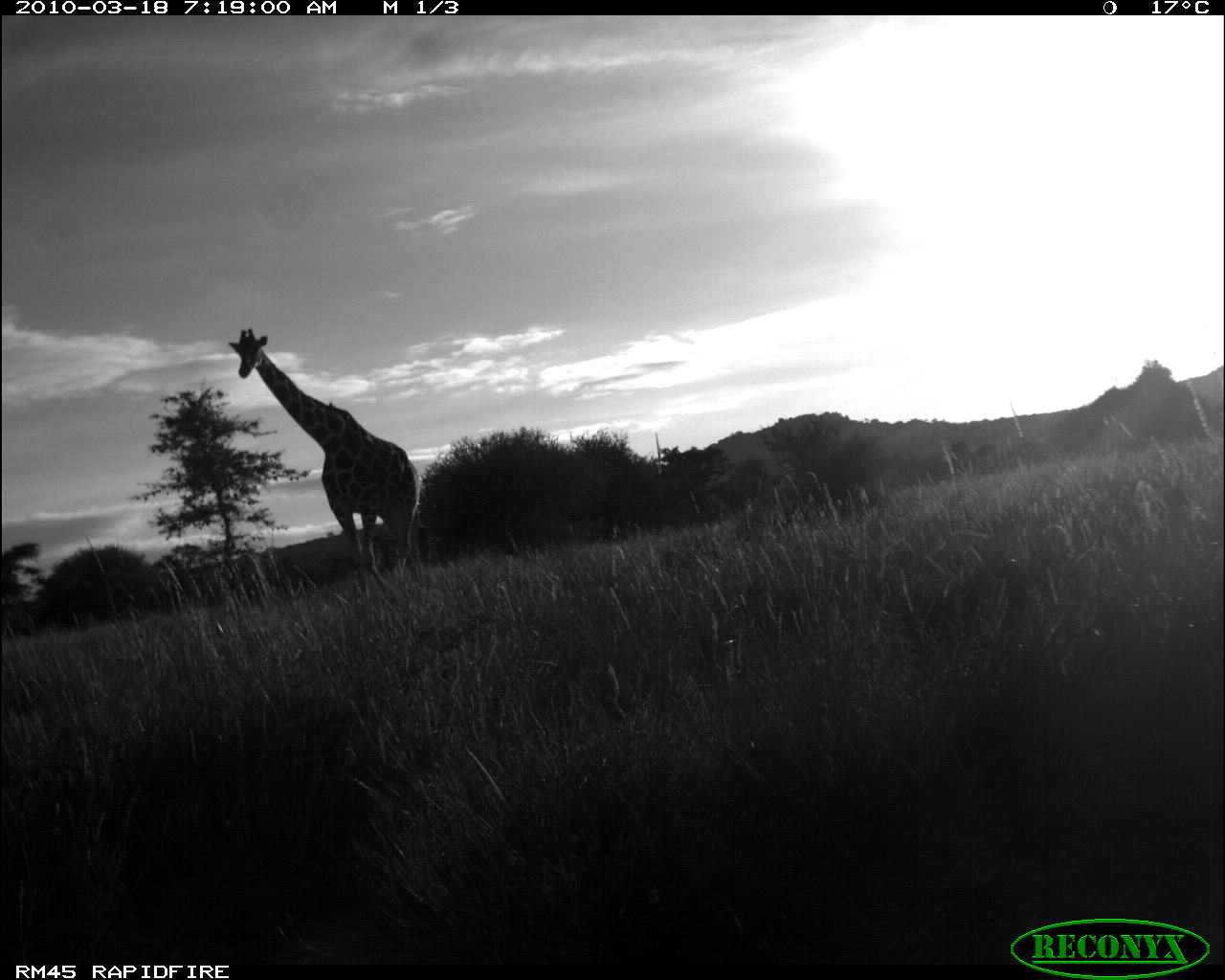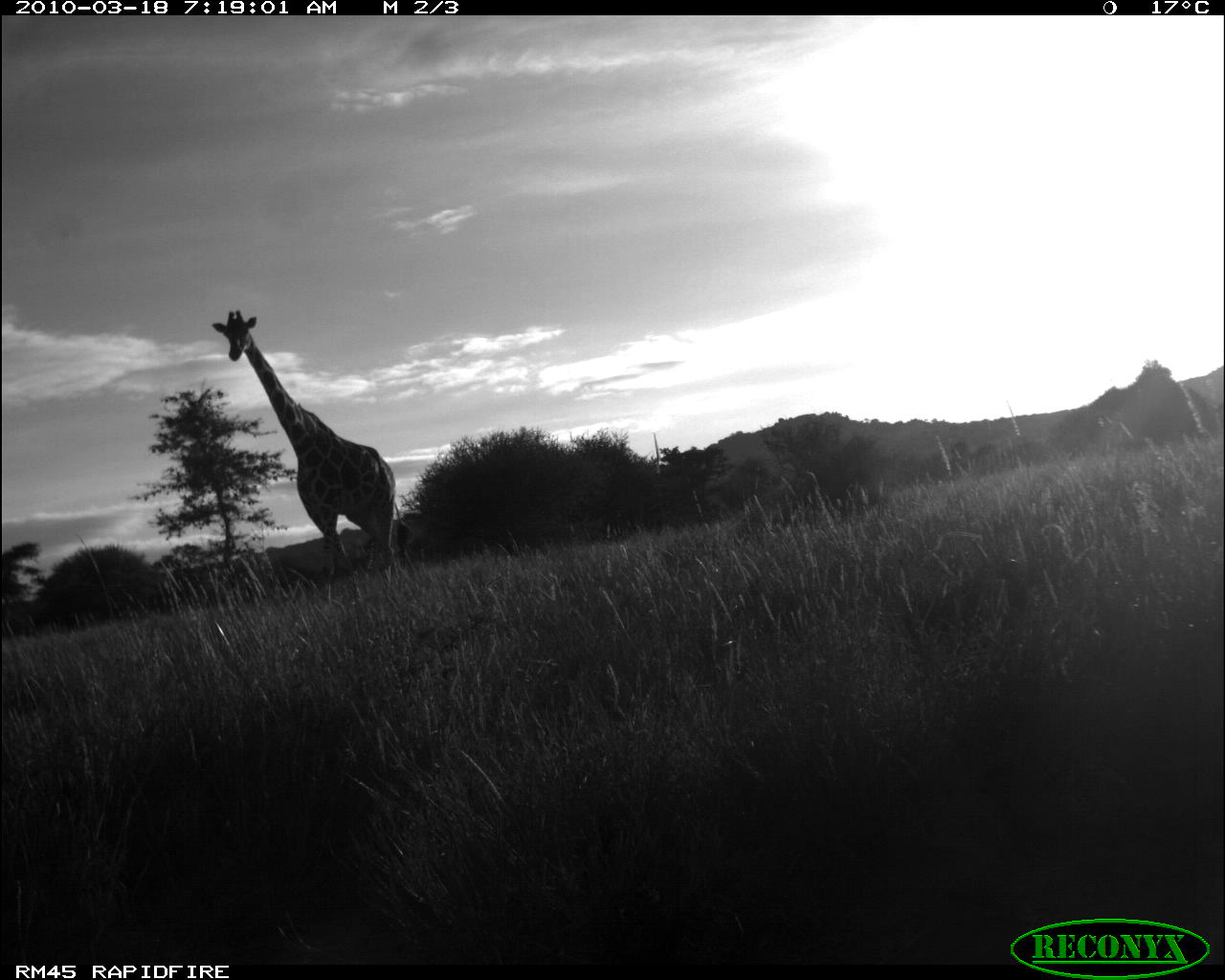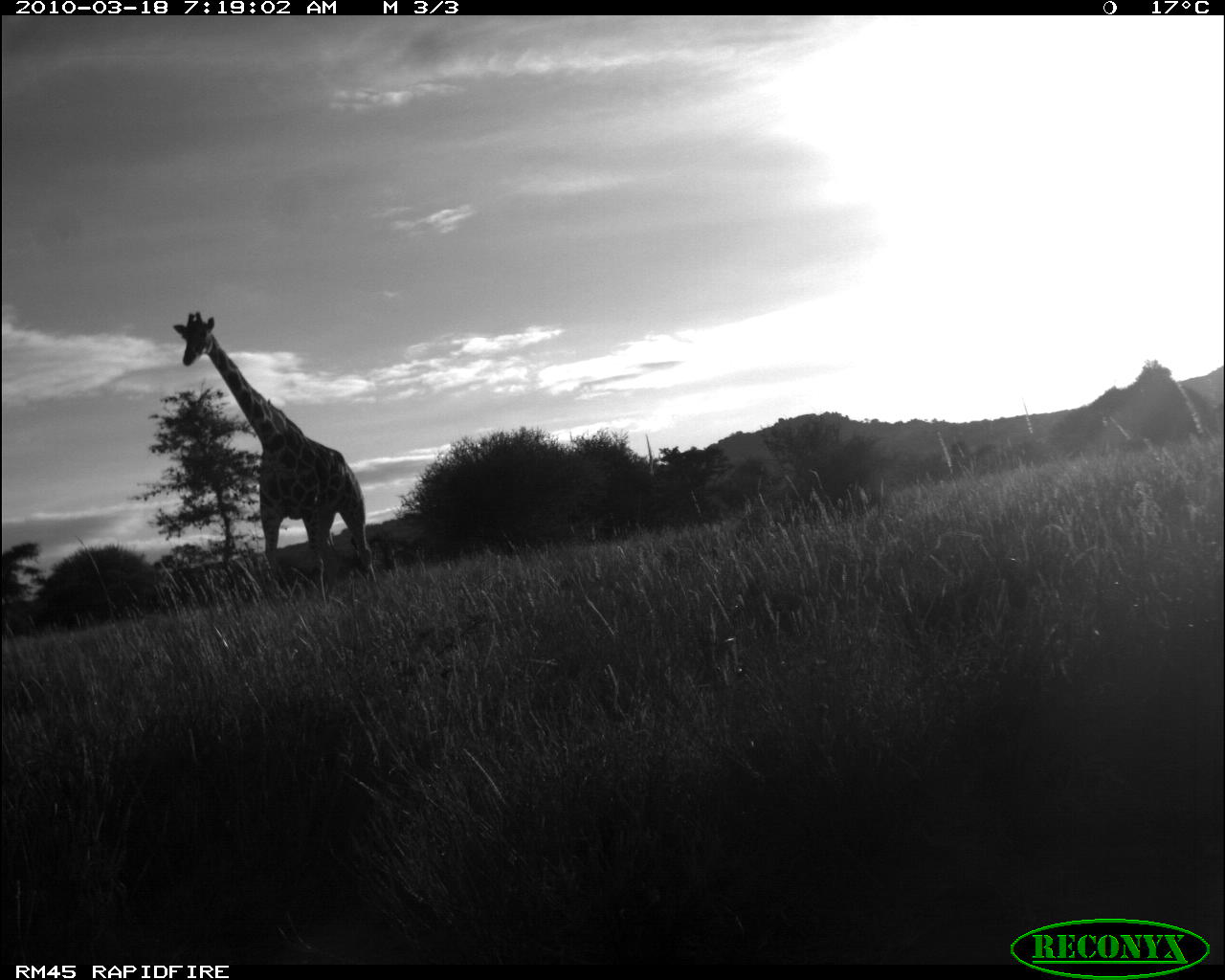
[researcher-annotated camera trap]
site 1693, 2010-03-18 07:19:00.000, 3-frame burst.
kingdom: Animalia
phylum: Chordata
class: Mammalia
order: Artiodactyla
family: Giraffidae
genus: Giraffa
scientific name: Giraffa camelopardalis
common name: giraffe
Giraffa camelopardalis (giraffe), count 1.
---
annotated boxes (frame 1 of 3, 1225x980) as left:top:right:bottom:
giraffa camelopardalis: 226:328:421:599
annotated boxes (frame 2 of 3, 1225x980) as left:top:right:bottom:
giraffa camelopardalis: 210:309:392:599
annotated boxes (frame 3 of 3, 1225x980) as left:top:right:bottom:
giraffa camelopardalis: 171:309:376:599